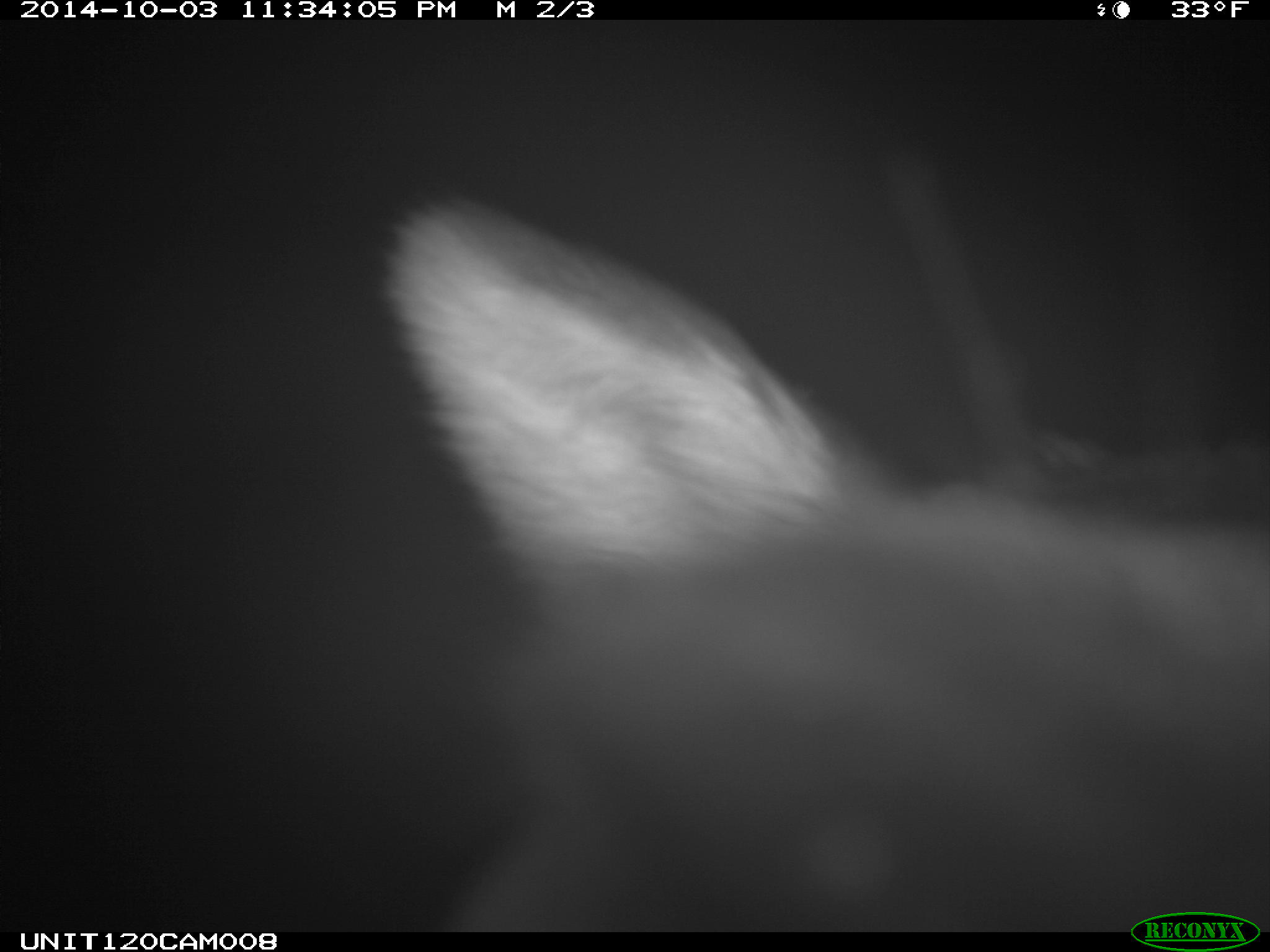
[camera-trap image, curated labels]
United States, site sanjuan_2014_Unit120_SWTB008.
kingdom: Animalia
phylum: Chordata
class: Mammalia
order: Artiodactyla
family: Cervidae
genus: Cervus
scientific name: Cervus elaphus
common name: red deer